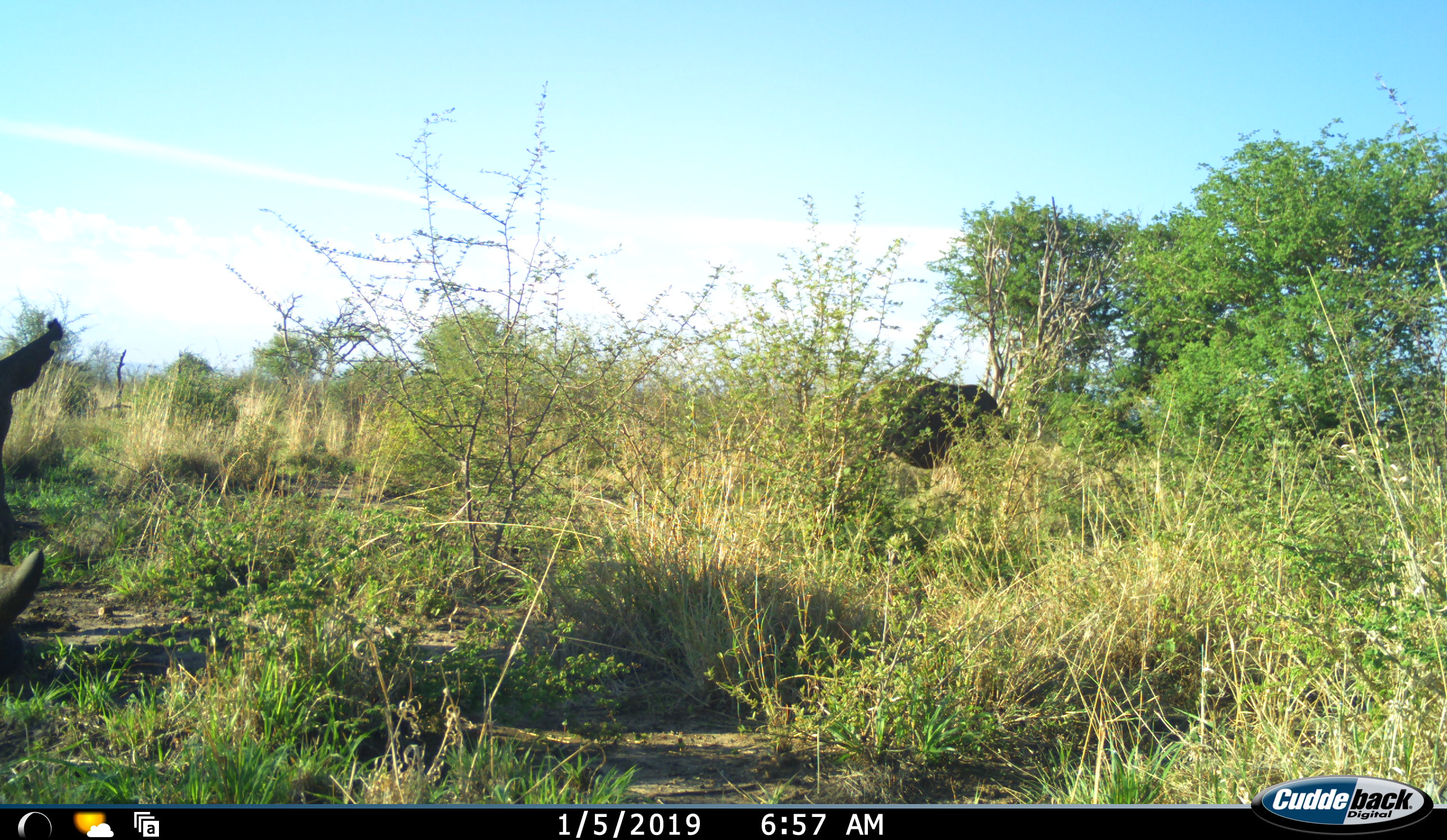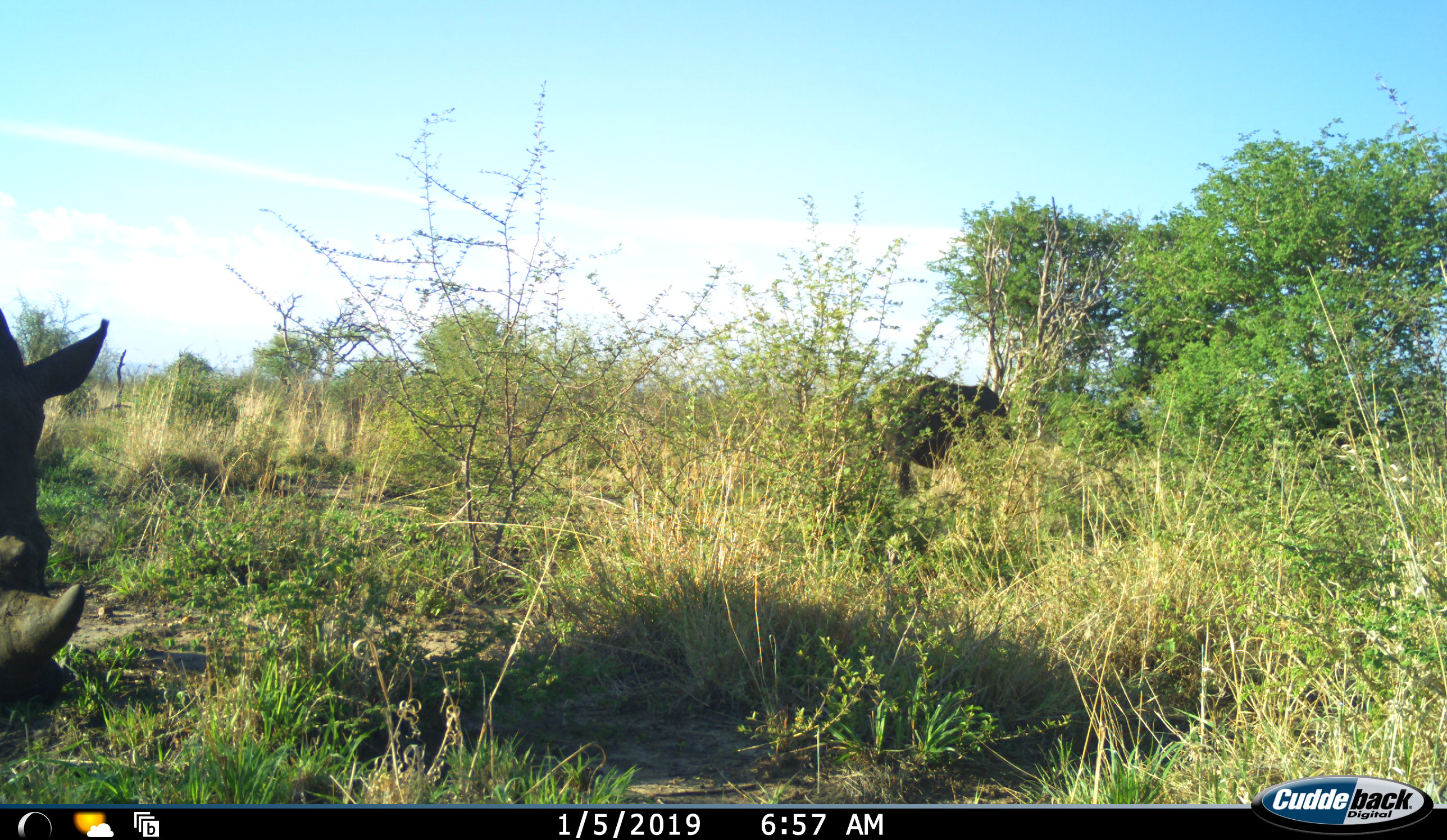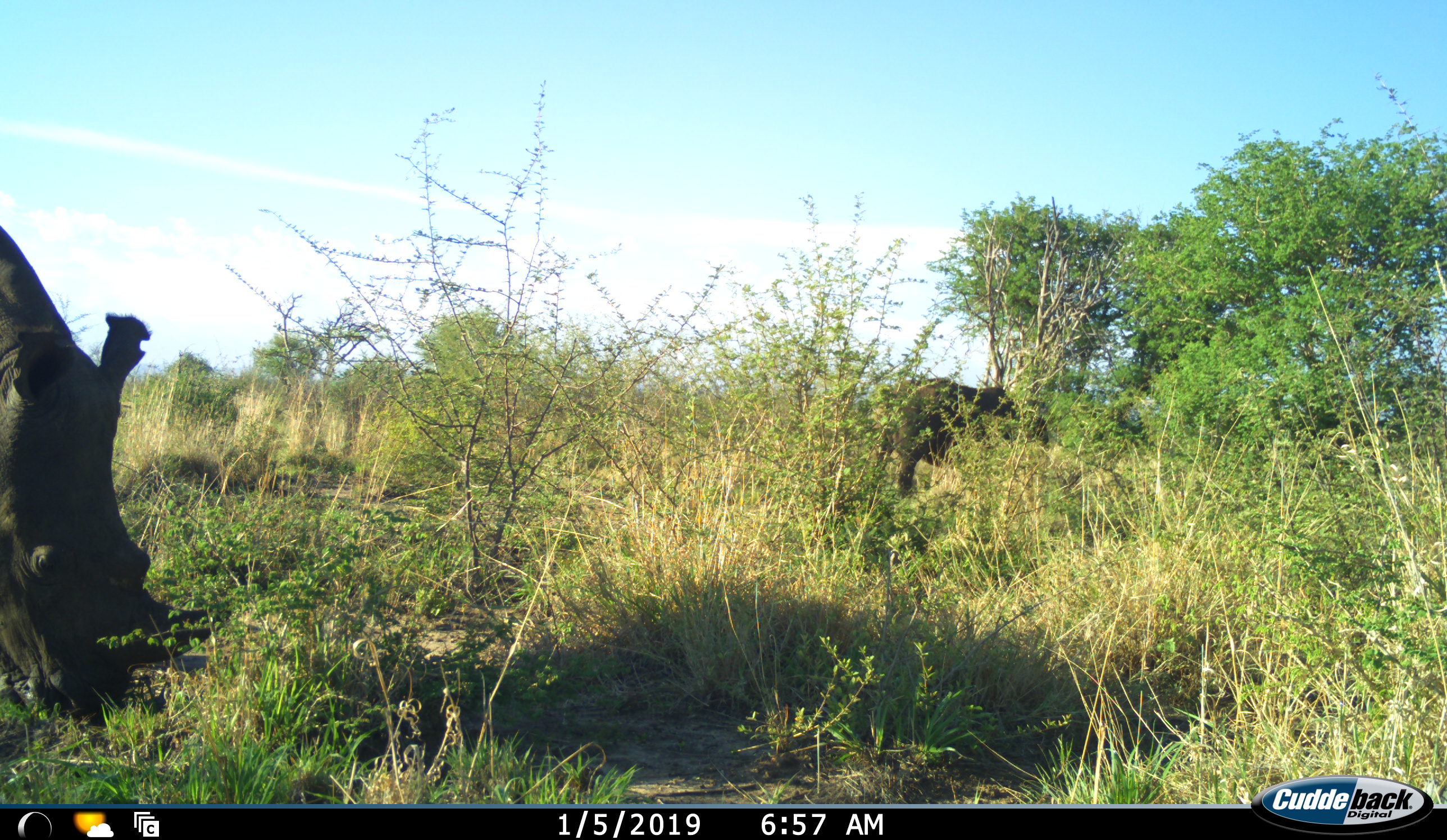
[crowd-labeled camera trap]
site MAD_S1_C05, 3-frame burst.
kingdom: Animalia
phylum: Chordata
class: Mammalia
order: Perissodactyla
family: Rhinocerotidae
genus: Diceros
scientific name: Diceros bicornis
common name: black rhinoceros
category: rhinocerosblack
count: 2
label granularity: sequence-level